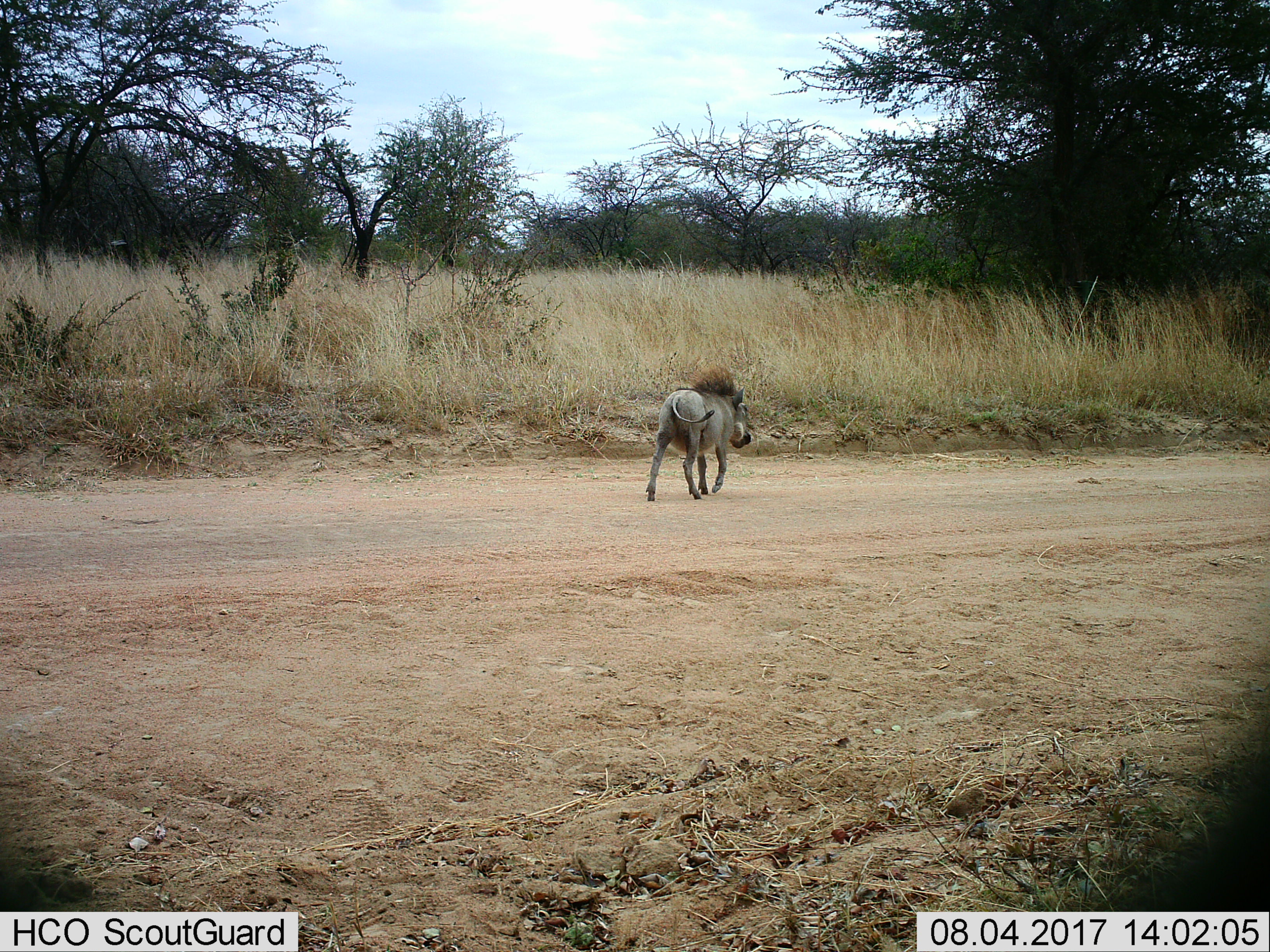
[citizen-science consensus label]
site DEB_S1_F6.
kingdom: Animalia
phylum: Chordata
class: Mammalia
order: Artiodactyla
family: Suidae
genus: Phacochoerus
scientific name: Phacochoerus africanus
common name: warthog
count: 1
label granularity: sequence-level